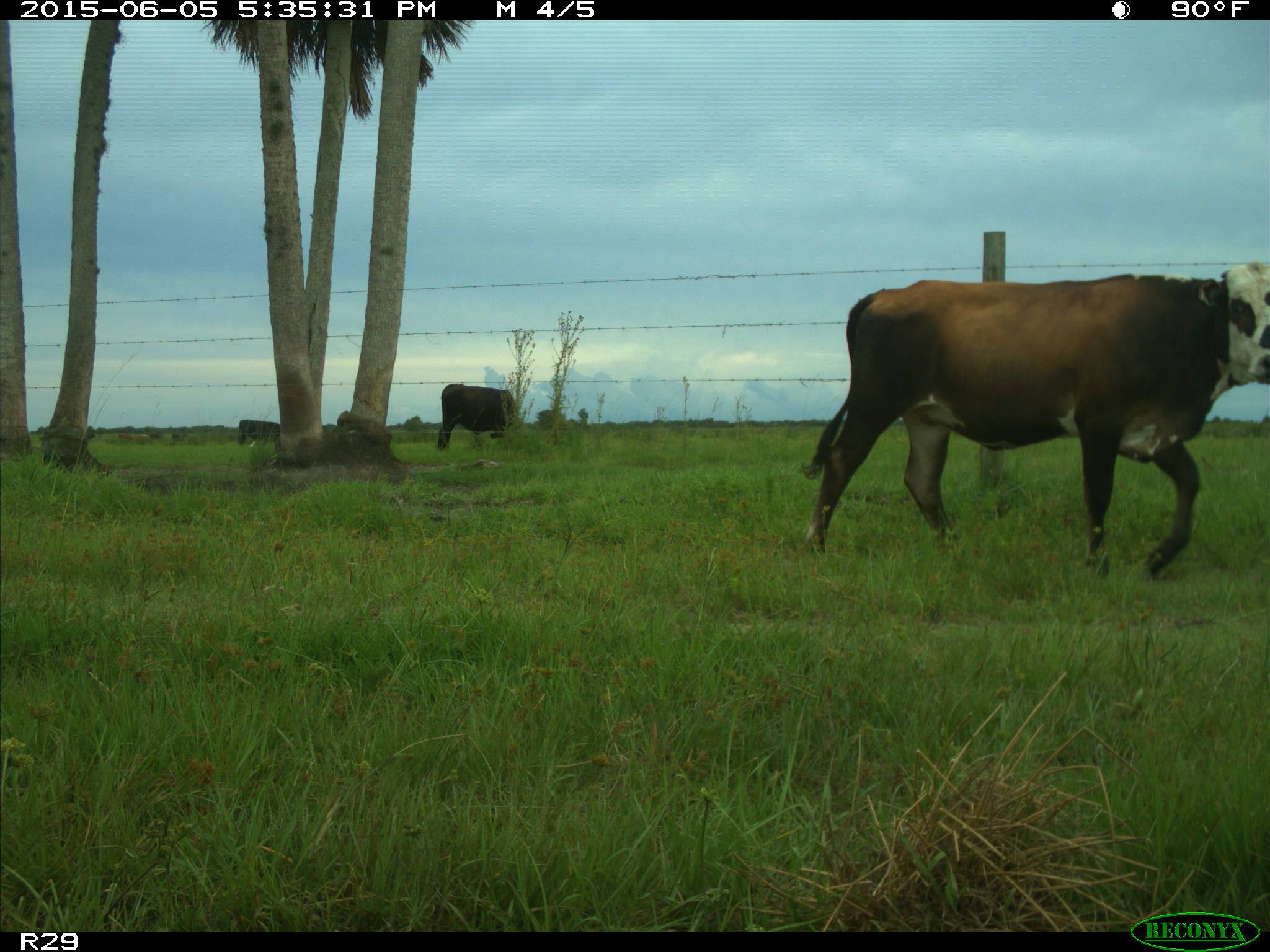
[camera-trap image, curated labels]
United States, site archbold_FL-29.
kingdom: Animalia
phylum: Chordata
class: Mammalia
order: Artiodactyla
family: Bovidae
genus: Bos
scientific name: Bos taurus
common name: domestic cow